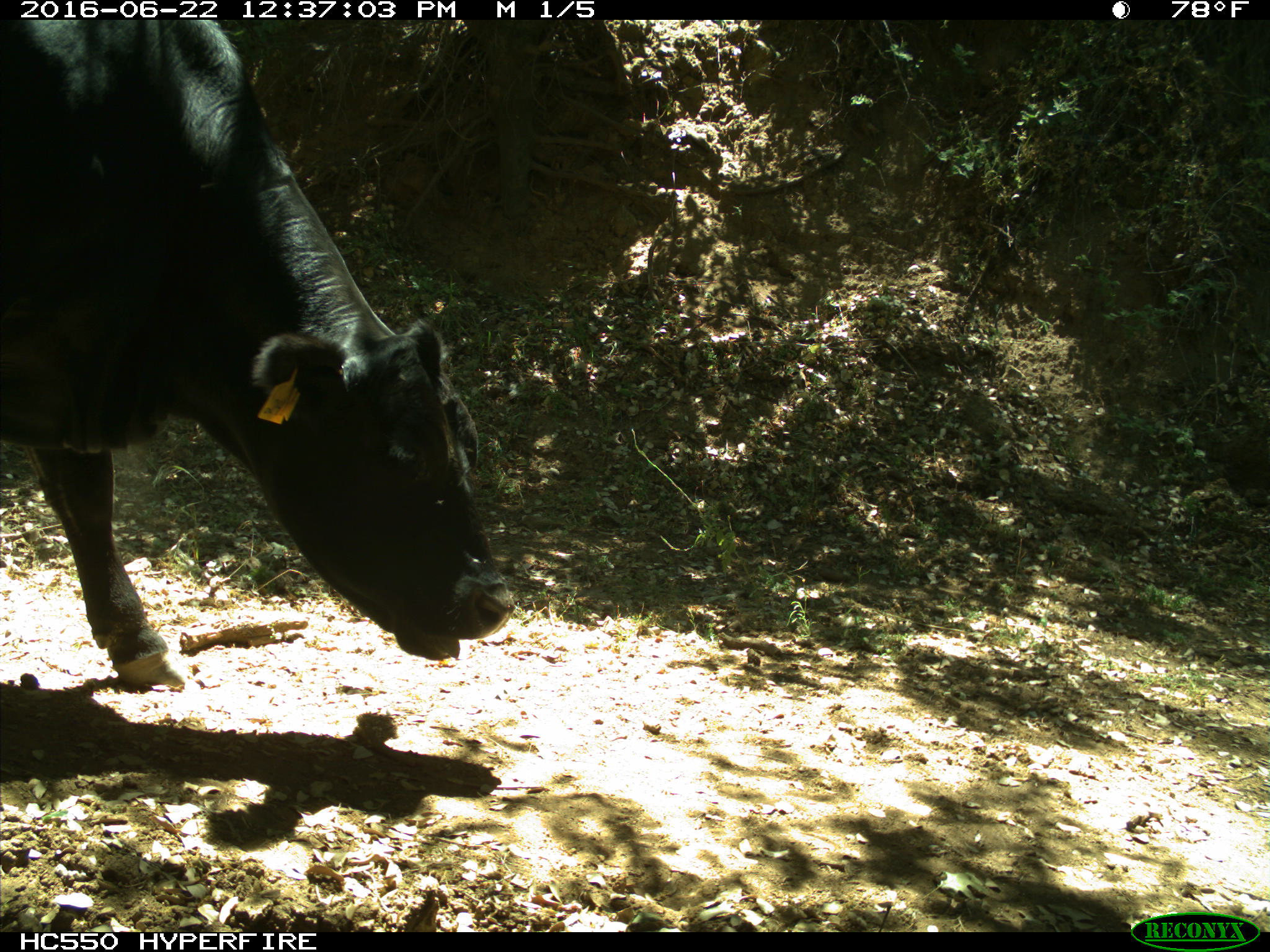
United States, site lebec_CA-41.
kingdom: Animalia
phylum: Chordata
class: Mammalia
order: Artiodactyla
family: Bovidae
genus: Bos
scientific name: Bos taurus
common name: domestic cow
Bos taurus (domestic cow).